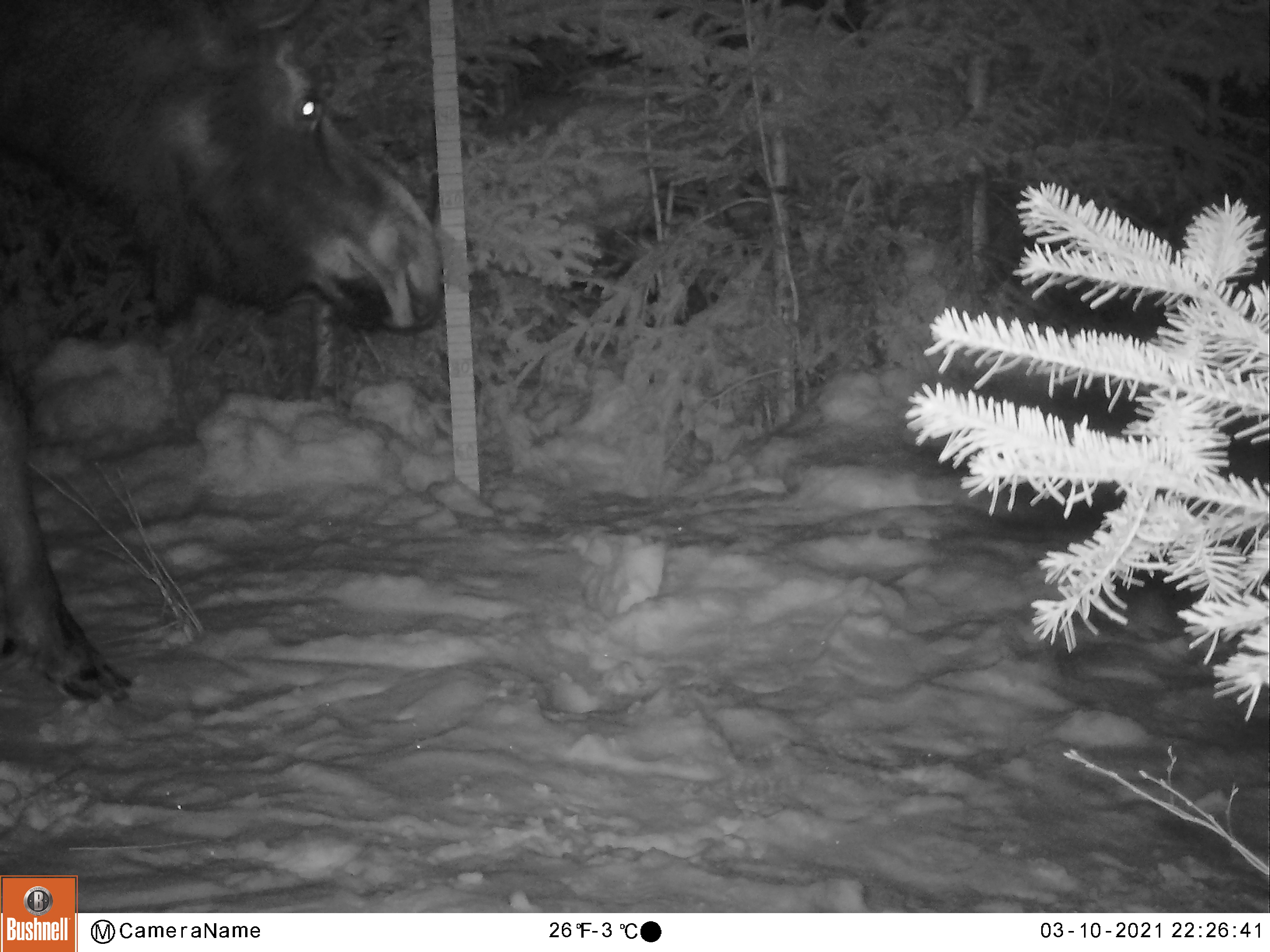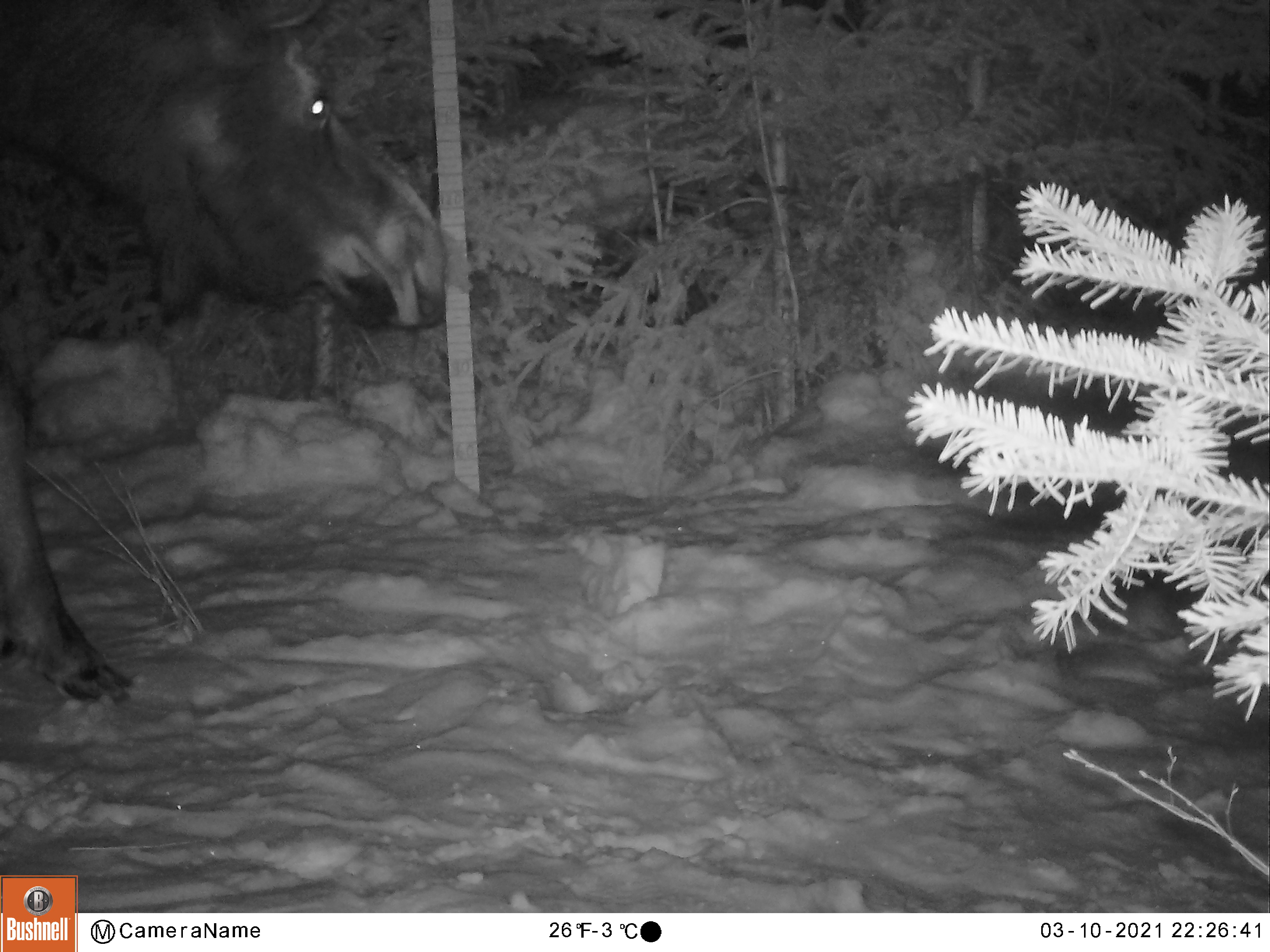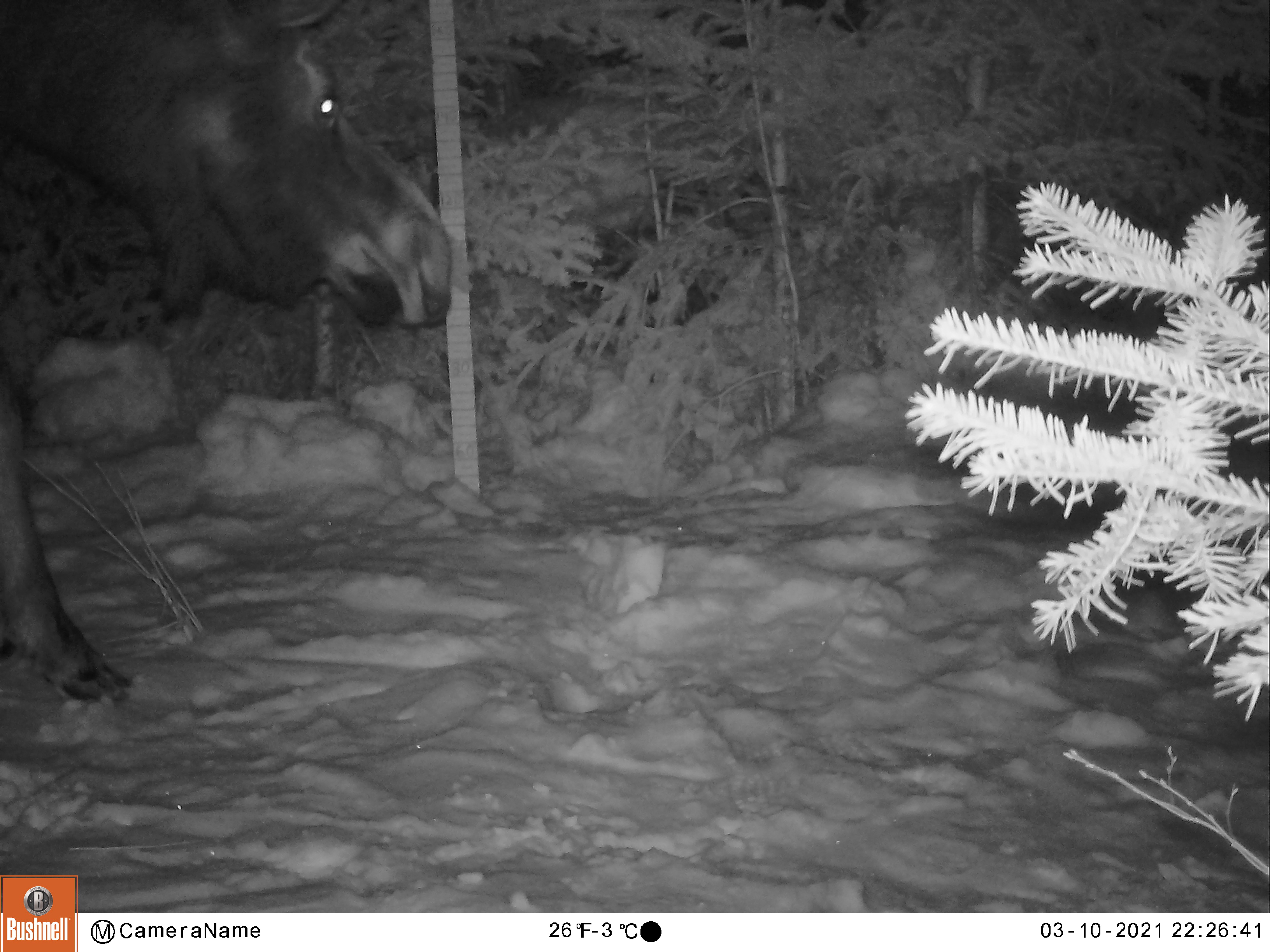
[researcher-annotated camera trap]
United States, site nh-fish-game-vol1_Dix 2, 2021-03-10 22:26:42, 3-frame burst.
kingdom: Animalia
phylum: Chordata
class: Mammalia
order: Artiodactyla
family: Cervidae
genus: Alces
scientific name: Alces alces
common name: moose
Moose (Alces alces).